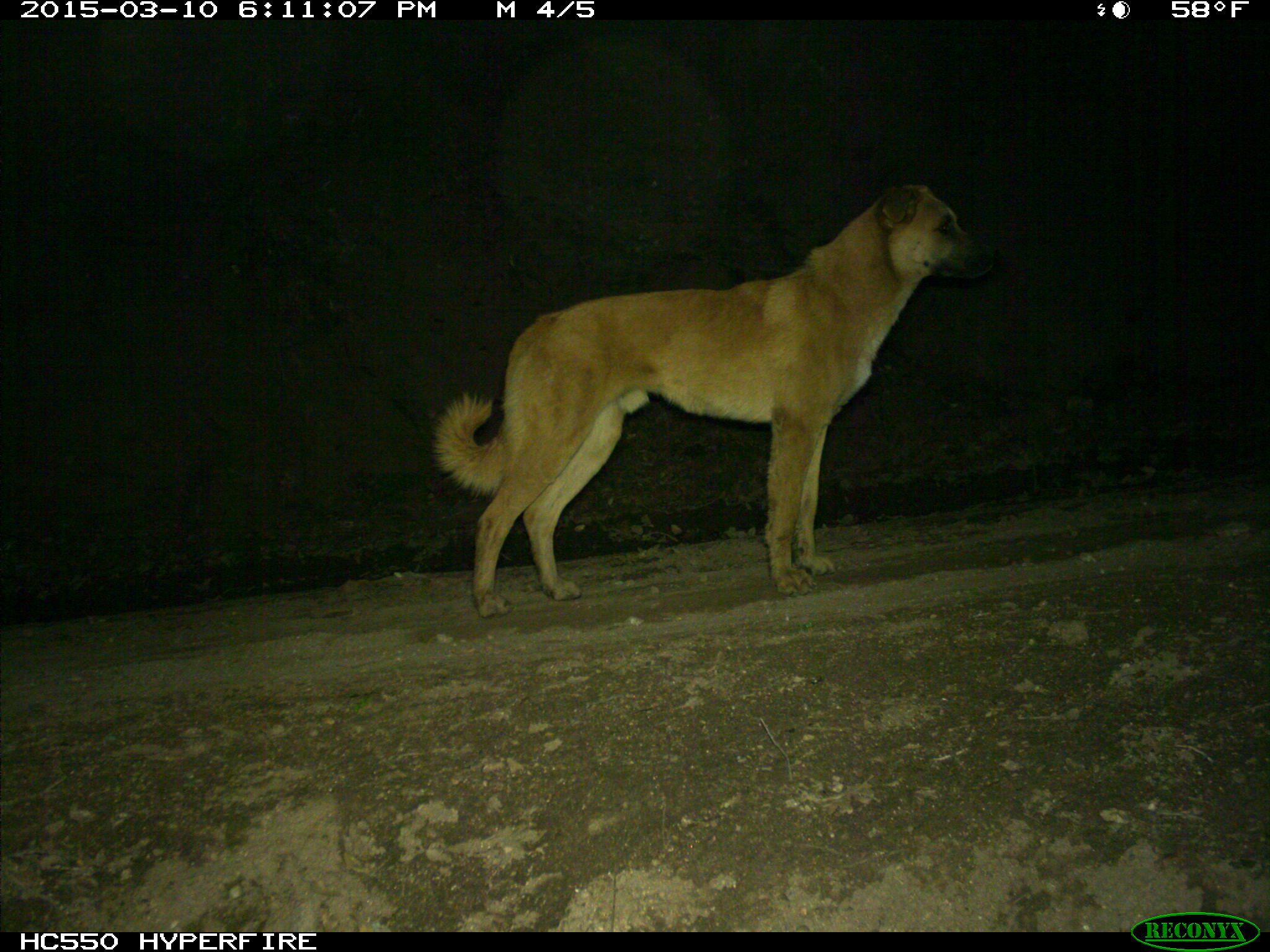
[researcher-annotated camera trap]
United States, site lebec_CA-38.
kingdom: Animalia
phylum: Chordata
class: Mammalia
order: Carnivora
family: Canidae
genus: Canis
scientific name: Canis familiaris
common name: domestic dog